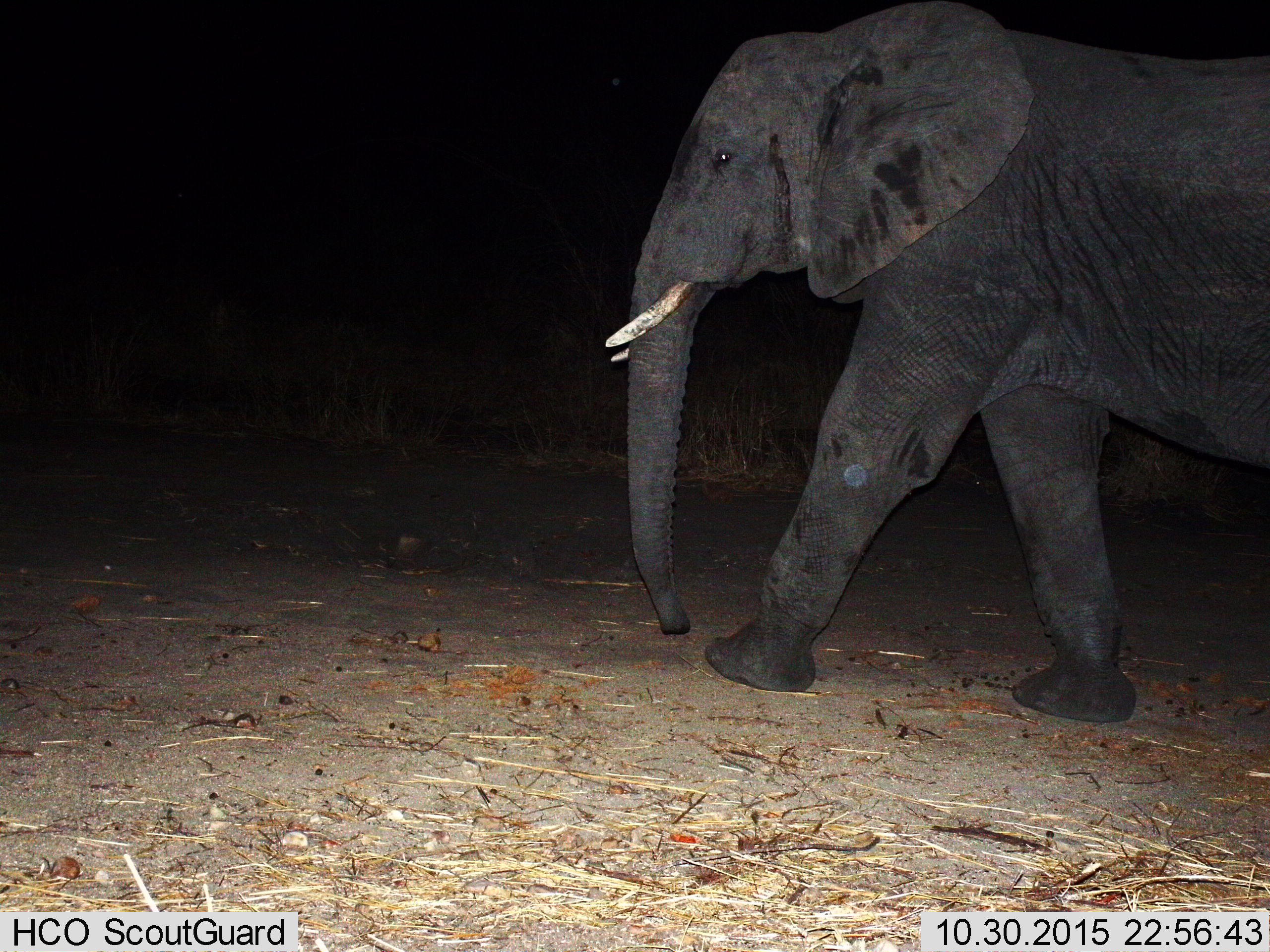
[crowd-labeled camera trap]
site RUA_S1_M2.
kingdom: Animalia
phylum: Chordata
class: Mammalia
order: Proboscidea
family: Elephantidae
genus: Loxodonta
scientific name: Loxodonta africana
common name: african bush elephant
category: elephant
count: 1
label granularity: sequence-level